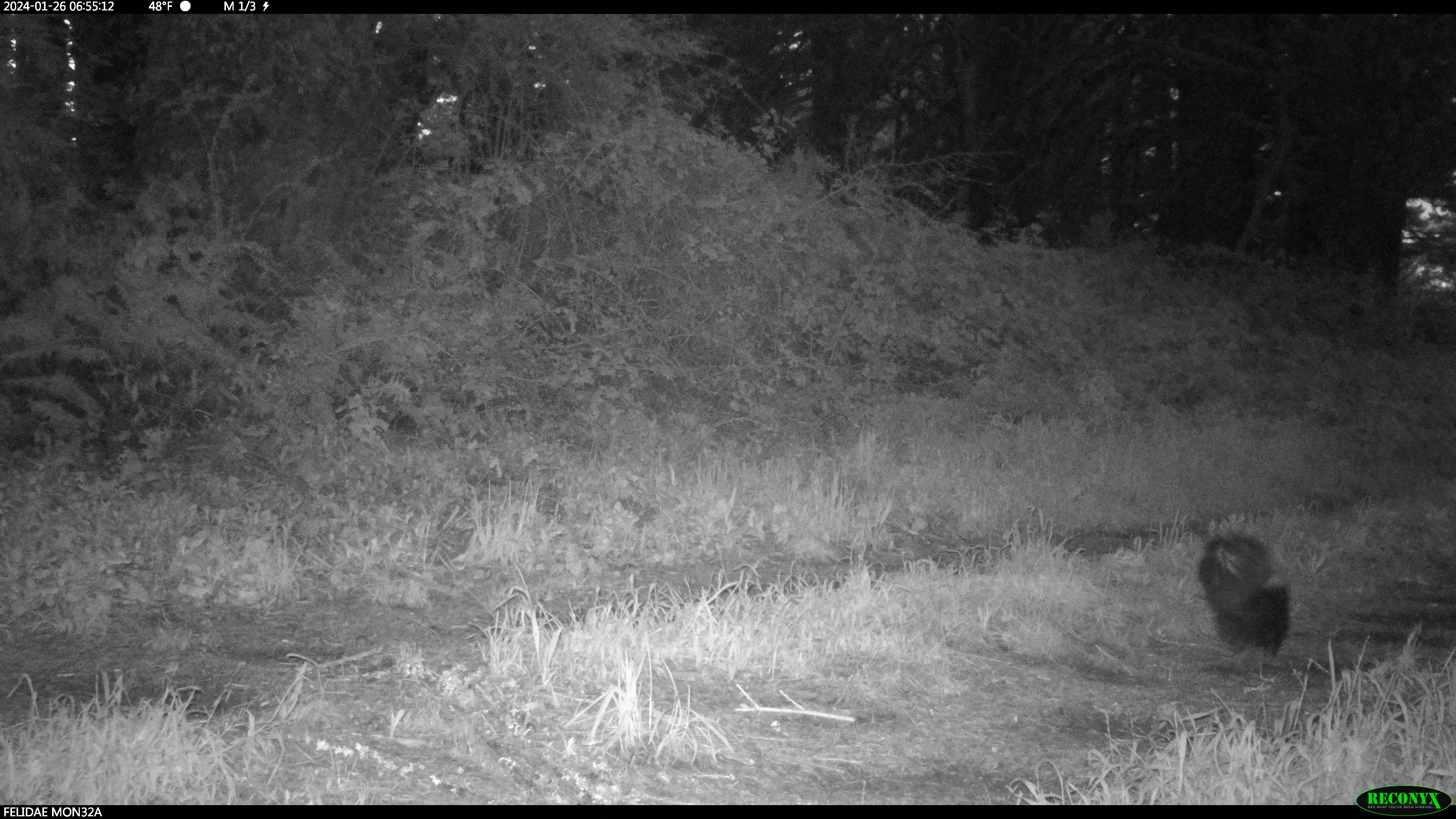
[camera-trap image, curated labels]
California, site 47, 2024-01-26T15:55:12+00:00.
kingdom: Animalia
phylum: Chordata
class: Mammalia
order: Carnivora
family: Mephitidae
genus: Mephitis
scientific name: Mephitis mephitis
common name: striped skunk